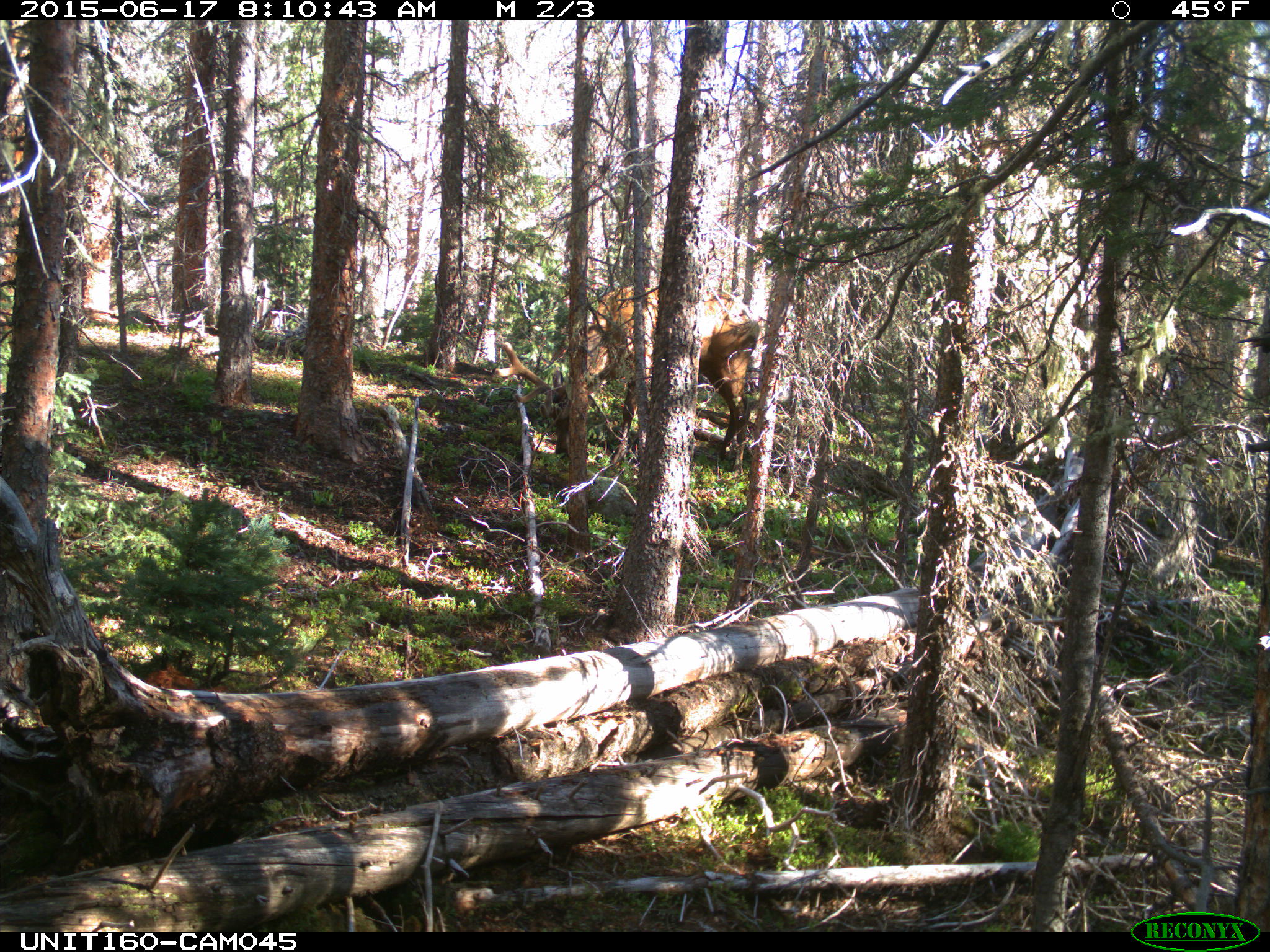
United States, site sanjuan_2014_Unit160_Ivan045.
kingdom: Animalia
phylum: Chordata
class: Mammalia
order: Artiodactyla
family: Cervidae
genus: Cervus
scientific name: Cervus elaphus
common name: red deer